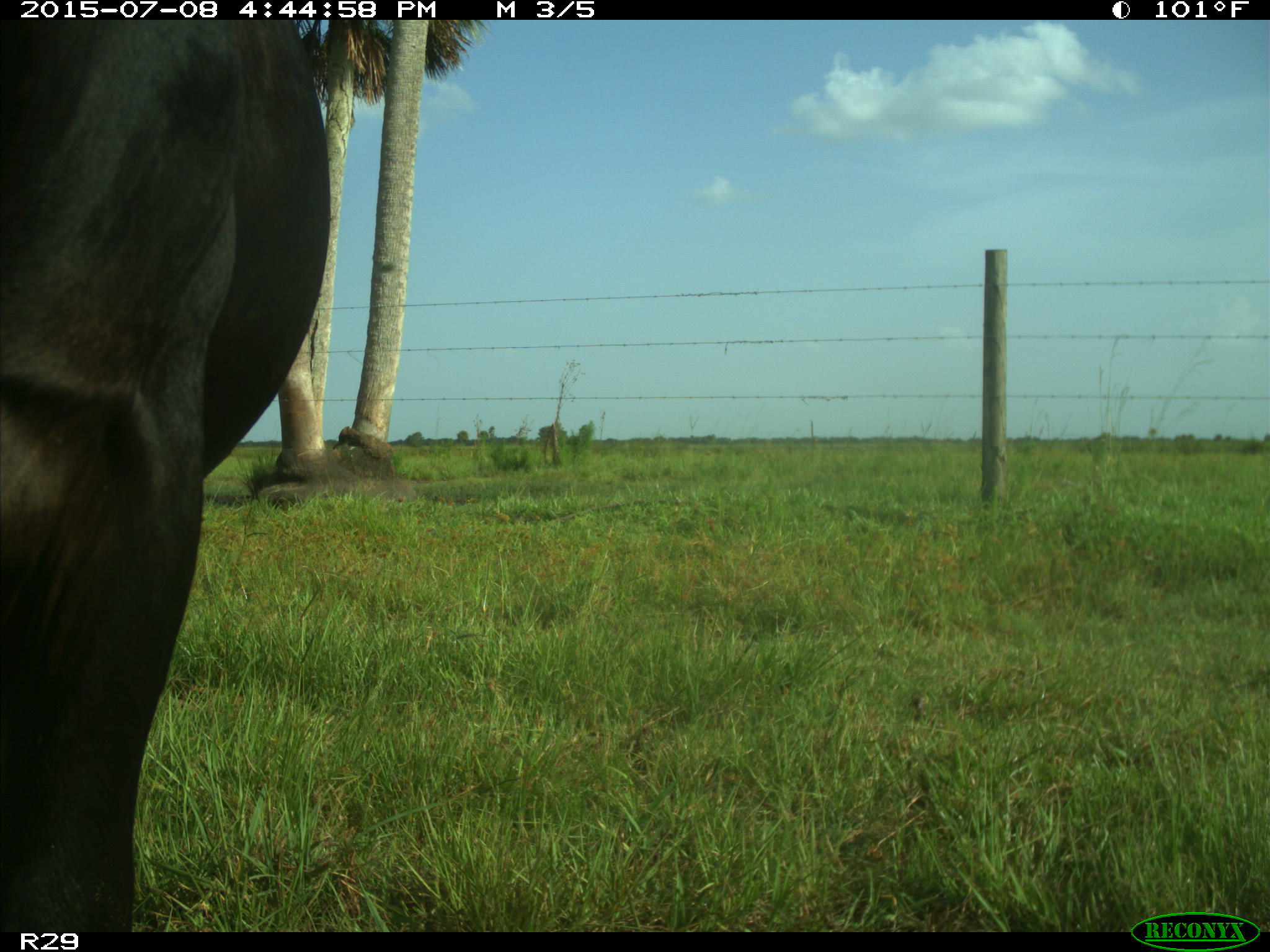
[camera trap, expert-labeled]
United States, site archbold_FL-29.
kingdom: Animalia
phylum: Chordata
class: Mammalia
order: Artiodactyla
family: Bovidae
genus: Bos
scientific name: Bos taurus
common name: domestic cow